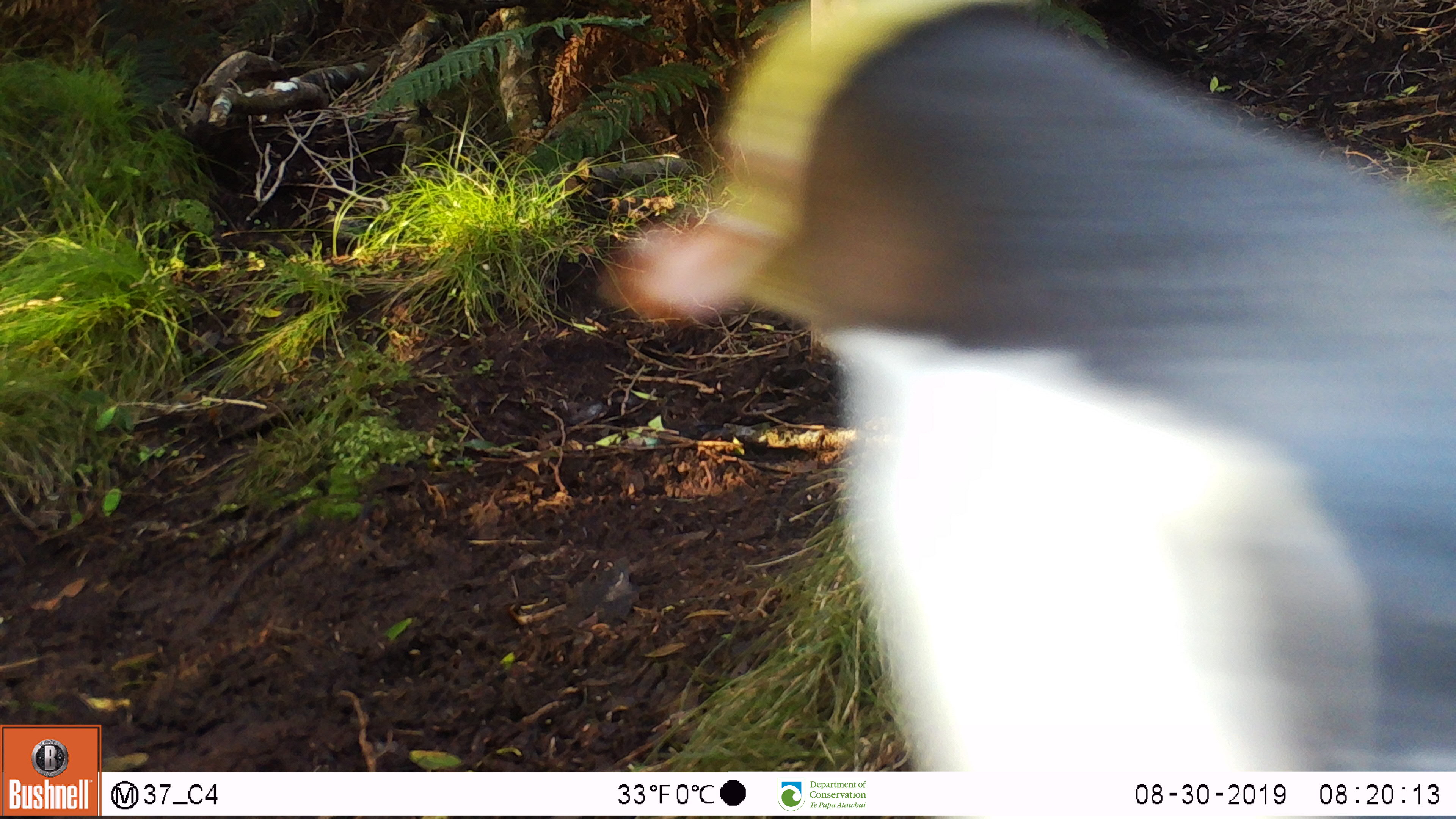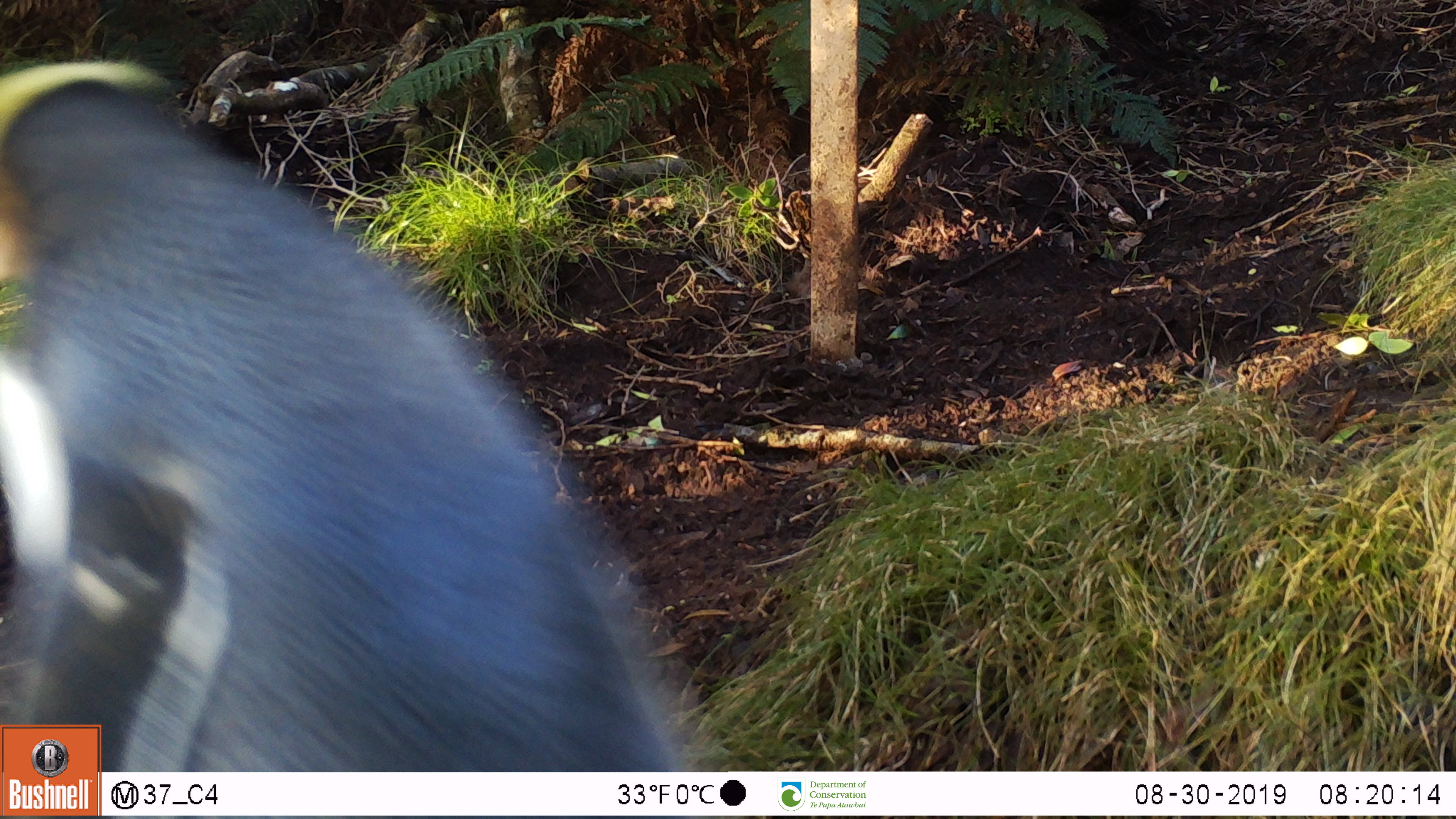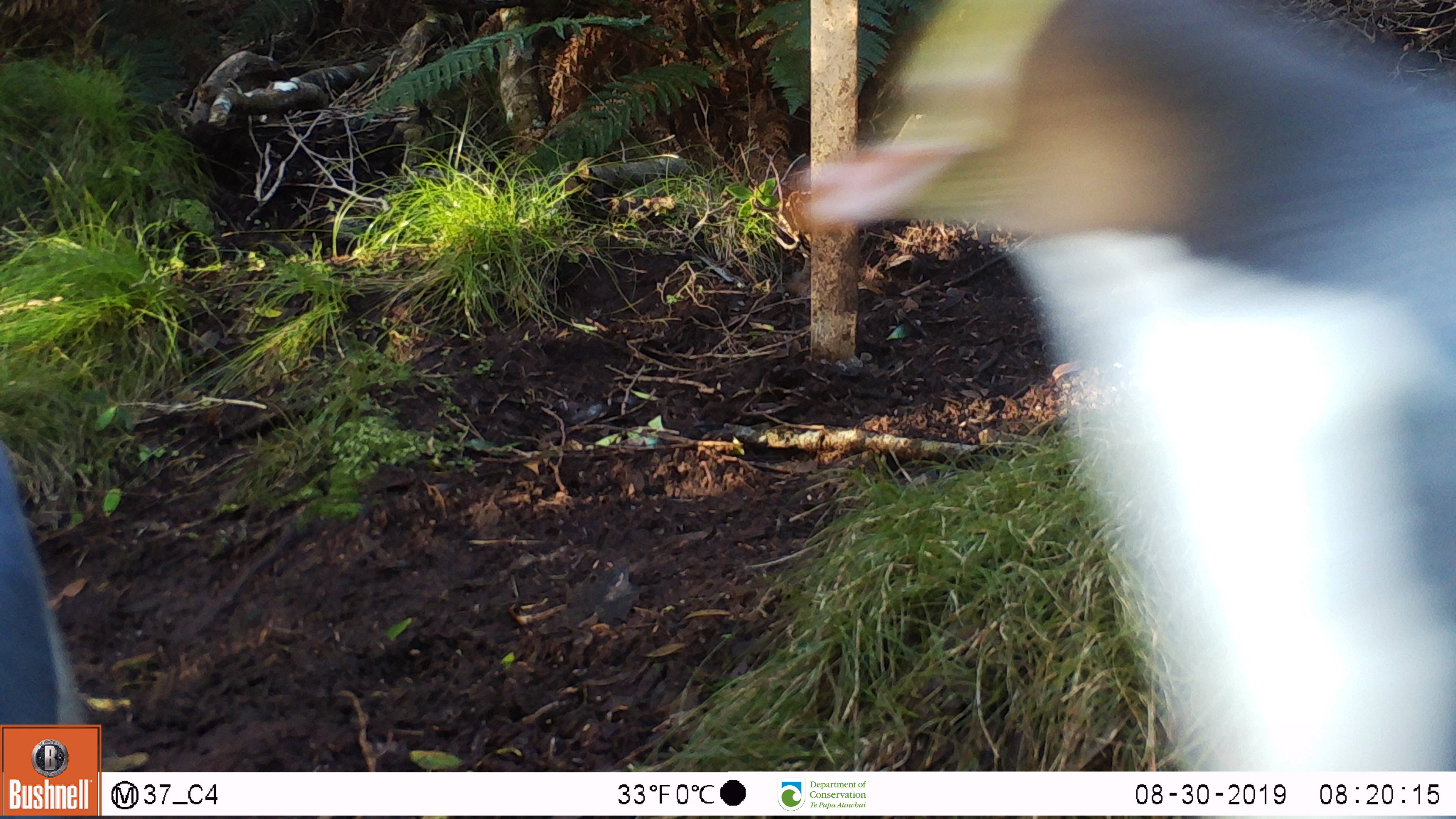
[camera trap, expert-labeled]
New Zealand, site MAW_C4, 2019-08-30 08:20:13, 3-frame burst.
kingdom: Animalia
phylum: Chordata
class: Aves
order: Sphenisciformes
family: Spheniscidae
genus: Megadyptes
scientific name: Megadyptes antipodes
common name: yellow-eyed penguin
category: yellow eyed penguin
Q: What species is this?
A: Yellow eyed penguin (yellow-eyed penguin) (Megadyptes antipodes).